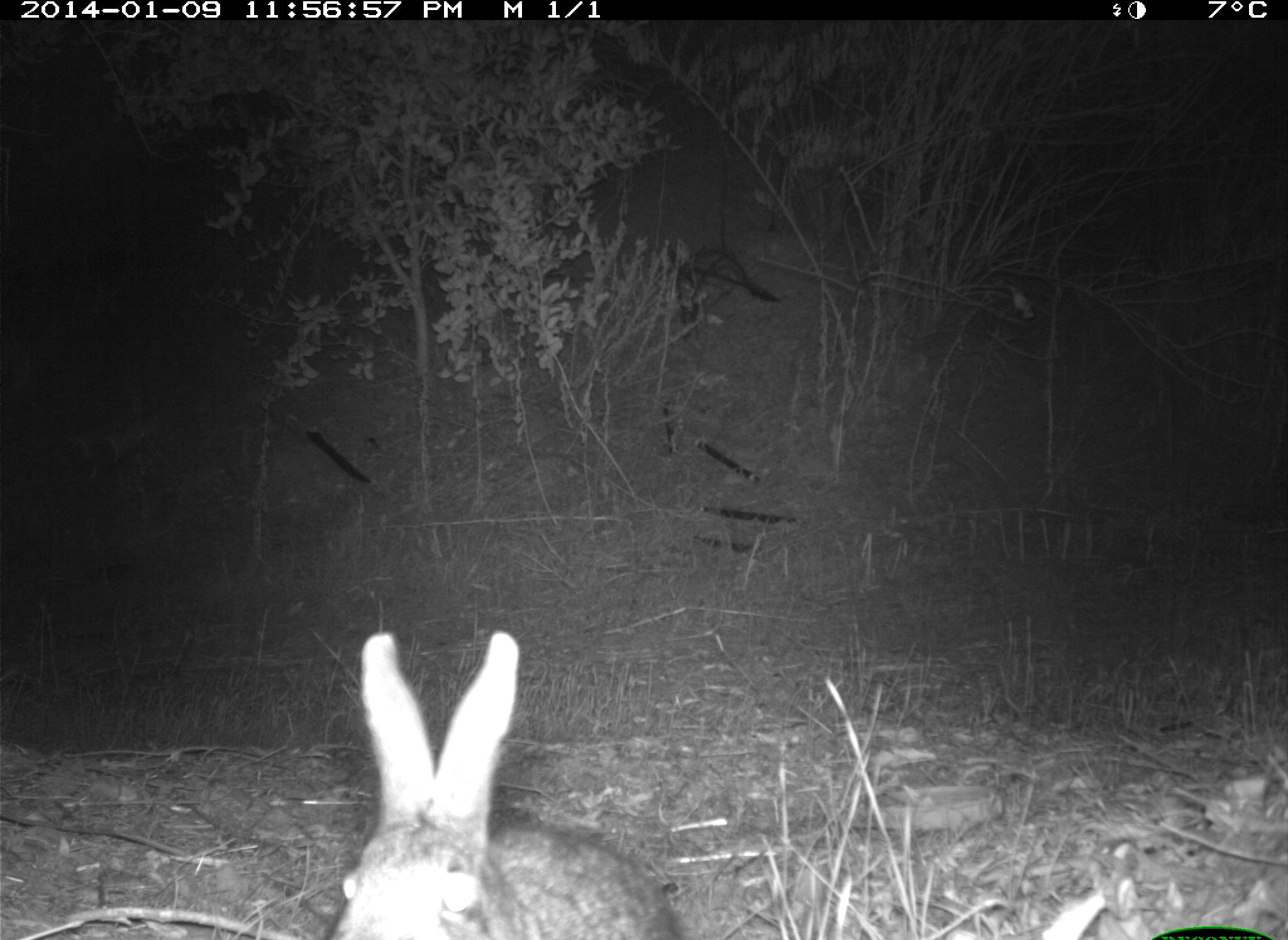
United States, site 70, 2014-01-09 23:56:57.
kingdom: Animalia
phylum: Chordata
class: Mammalia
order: Lagomorpha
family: Leporidae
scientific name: Leporidae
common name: rabbits and hares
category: rabbit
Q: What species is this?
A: Rabbit (rabbits and hares) (Leporidae).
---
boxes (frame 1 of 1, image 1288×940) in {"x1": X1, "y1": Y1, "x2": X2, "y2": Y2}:
rabbit: {"x1": 326, "y1": 631, "x2": 679, "y2": 940}